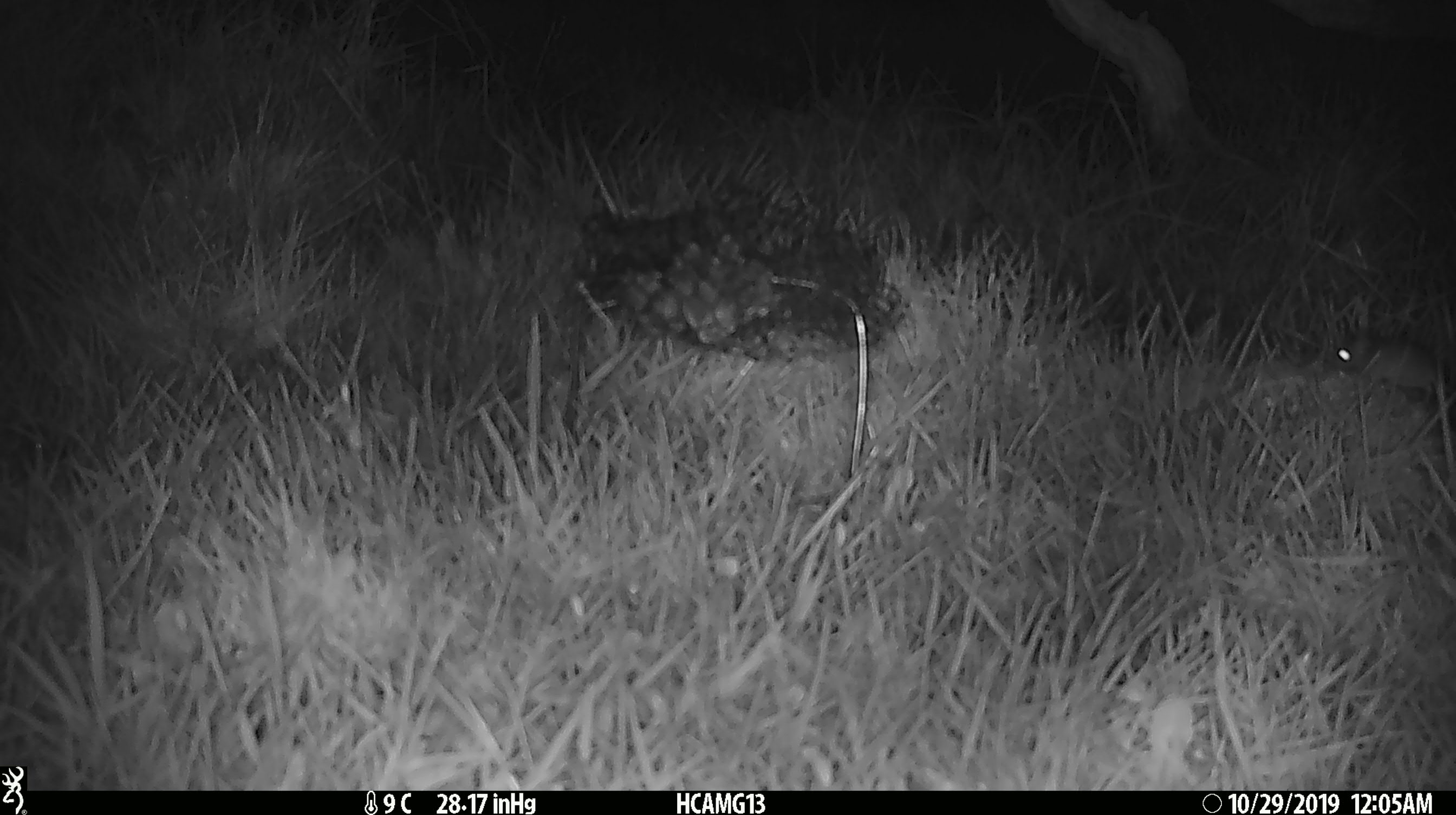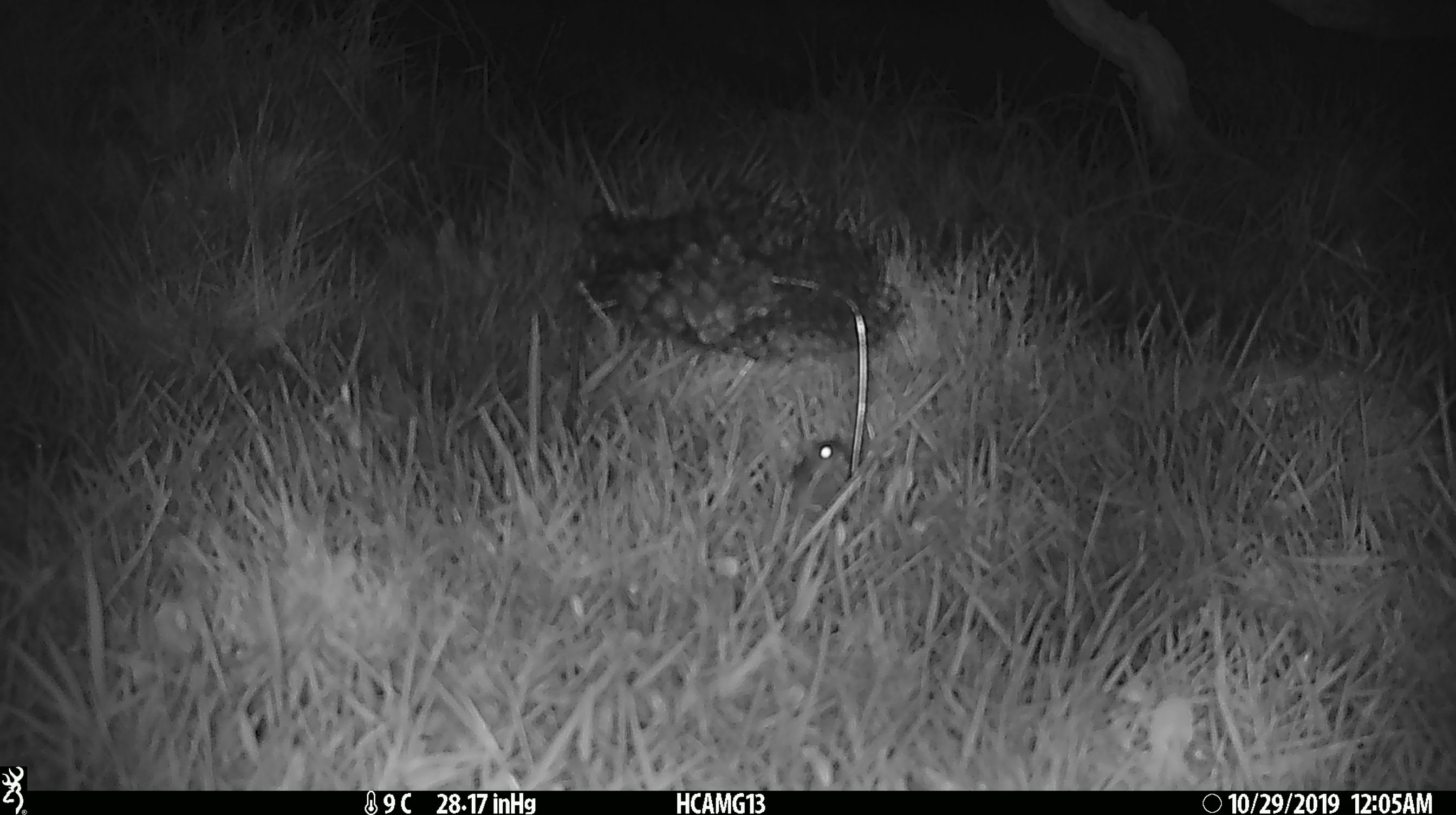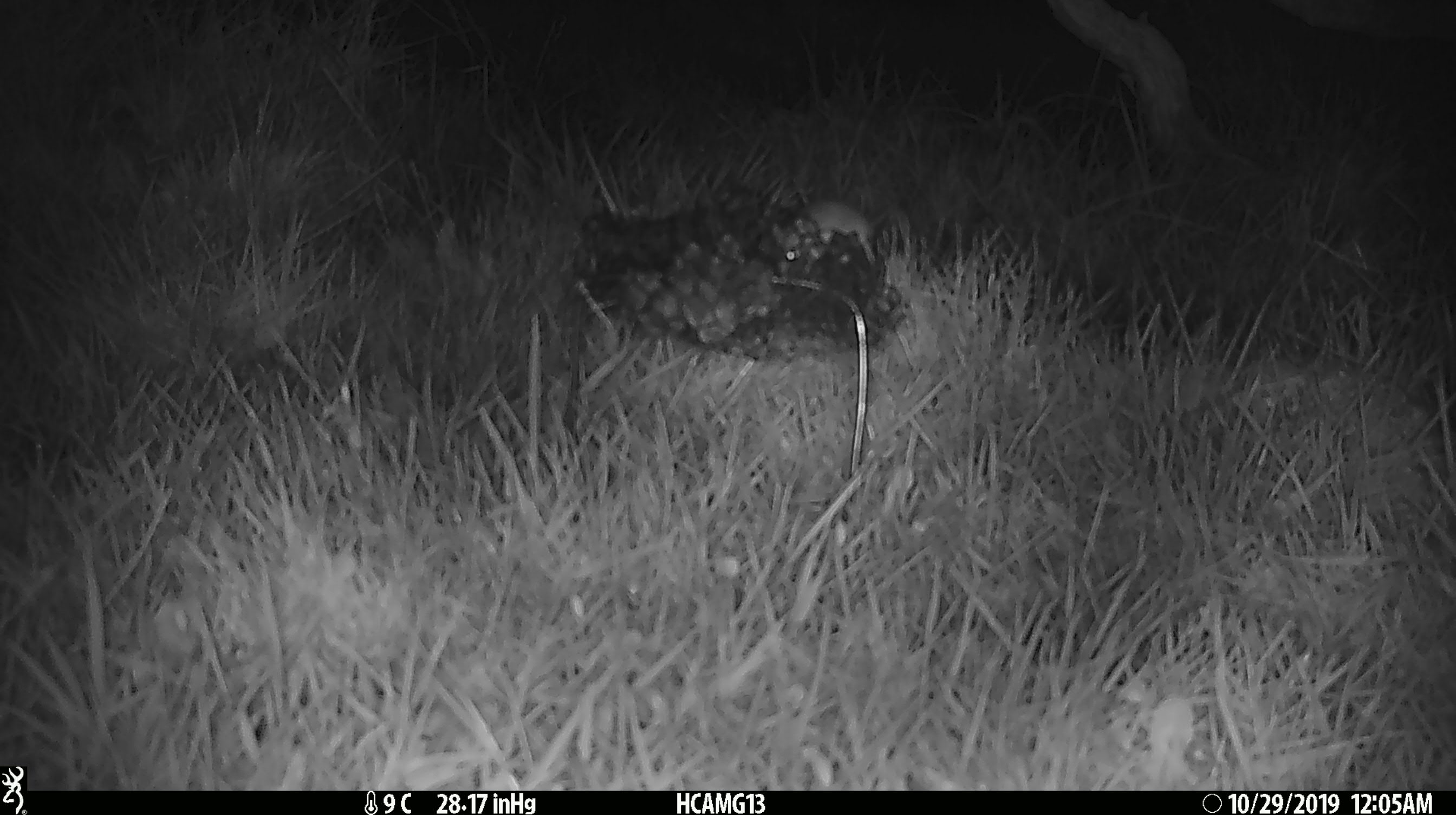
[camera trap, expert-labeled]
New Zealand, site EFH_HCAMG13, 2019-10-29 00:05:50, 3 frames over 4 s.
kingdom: Animalia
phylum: Chordata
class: Mammalia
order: Rodentia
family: Muridae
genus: Mus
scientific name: Mus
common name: mouse